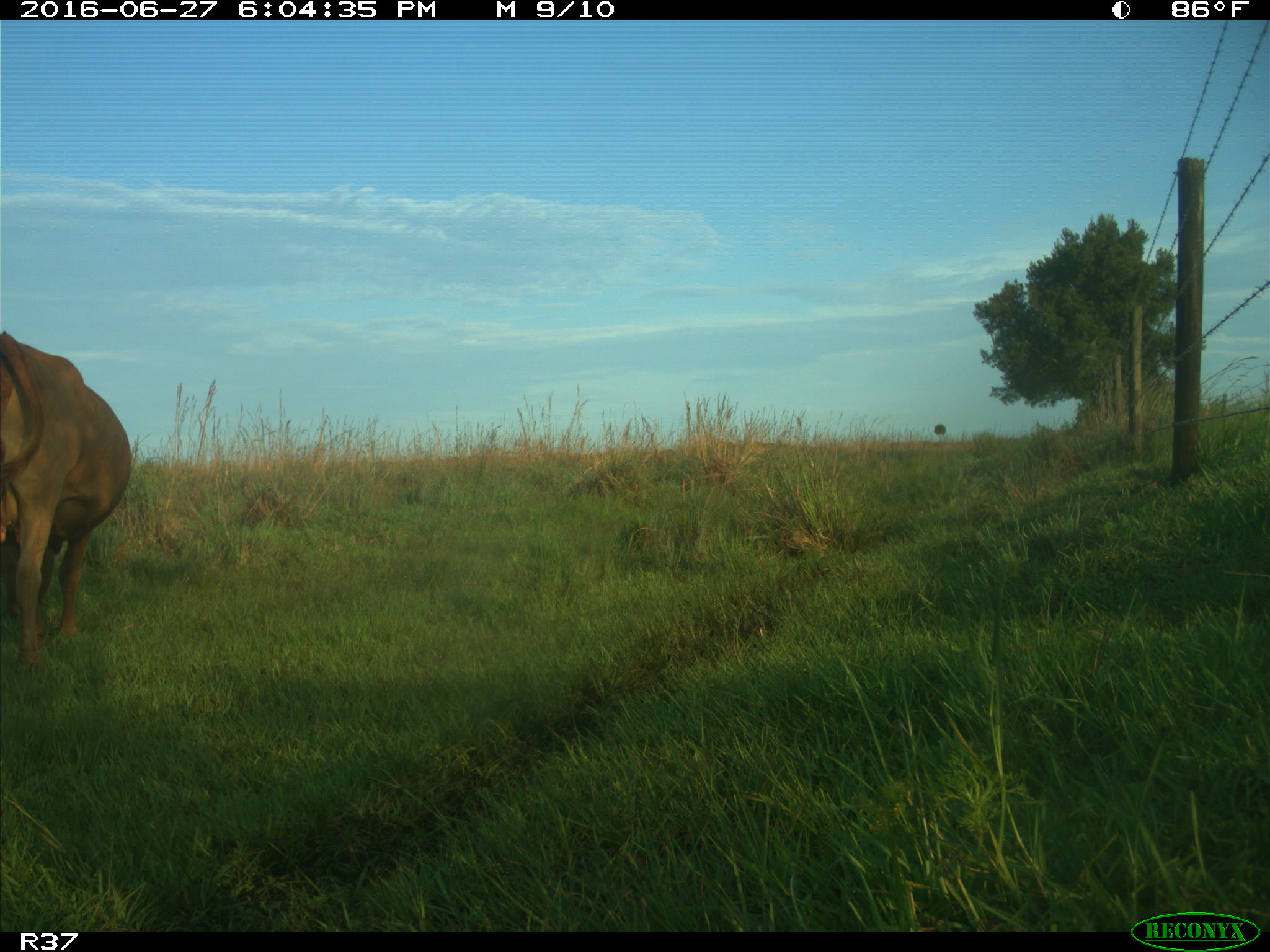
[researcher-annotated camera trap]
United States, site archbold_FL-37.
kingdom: Animalia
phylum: Chordata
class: Mammalia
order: Artiodactyla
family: Bovidae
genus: Bos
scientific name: Bos taurus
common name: domestic cow